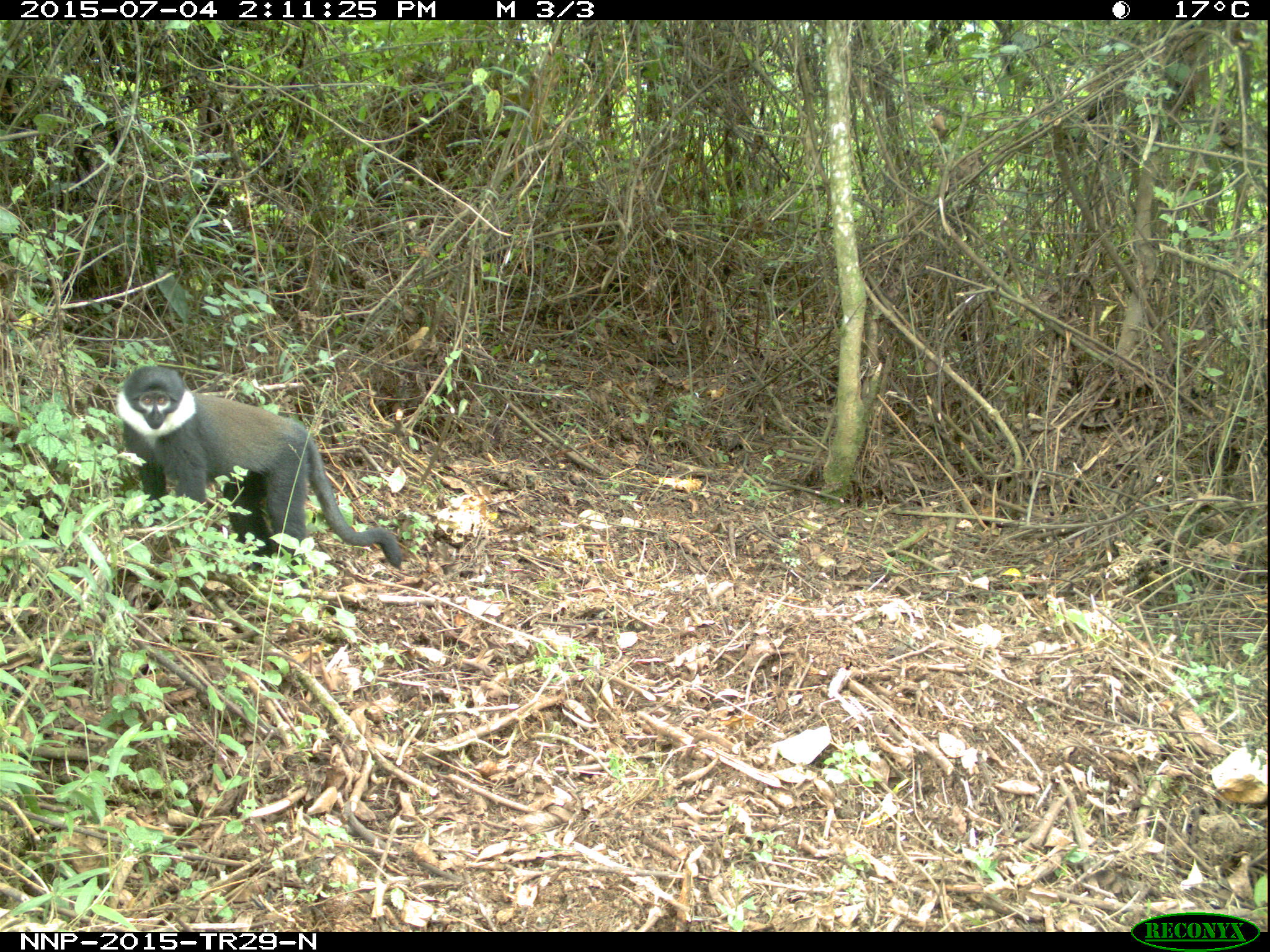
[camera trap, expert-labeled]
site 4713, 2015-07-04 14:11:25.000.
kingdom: Animalia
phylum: Chordata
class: Mammalia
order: Primates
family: Cercopithecidae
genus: Allochrocebus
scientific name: Allochrocebus lhoesti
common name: l'hoest's monkey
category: cercopithecus lhoesti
Cercopithecus lhoesti (l'hoest's monkey) (Allochrocebus lhoesti), count 1.